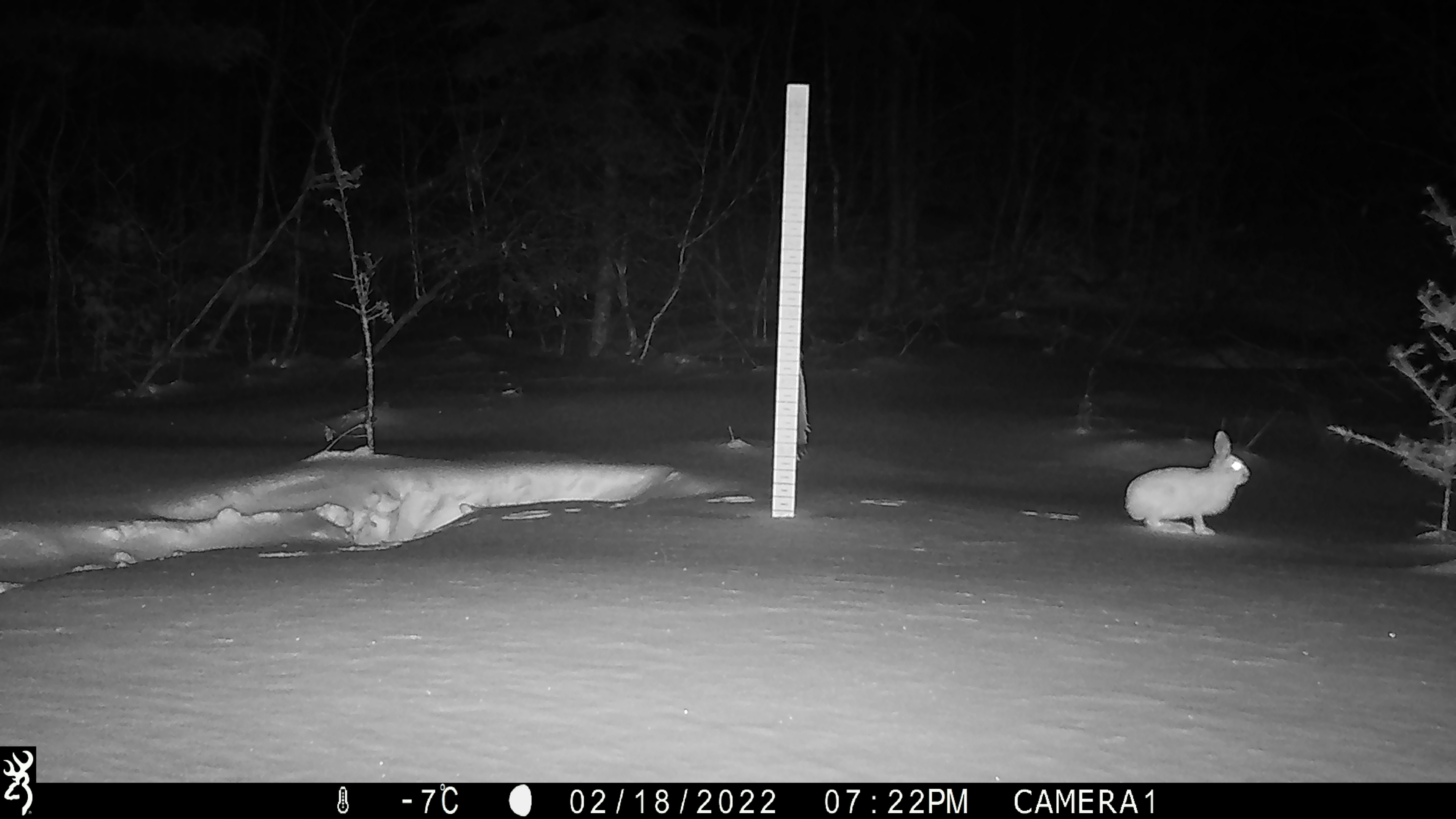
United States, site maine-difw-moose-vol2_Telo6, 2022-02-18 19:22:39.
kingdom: Animalia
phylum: Chordata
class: Mammalia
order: Lagomorpha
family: Leporidae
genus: Lepus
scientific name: Lepus americanus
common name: snowshoe hare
Snowshoe hare (Lepus americanus).